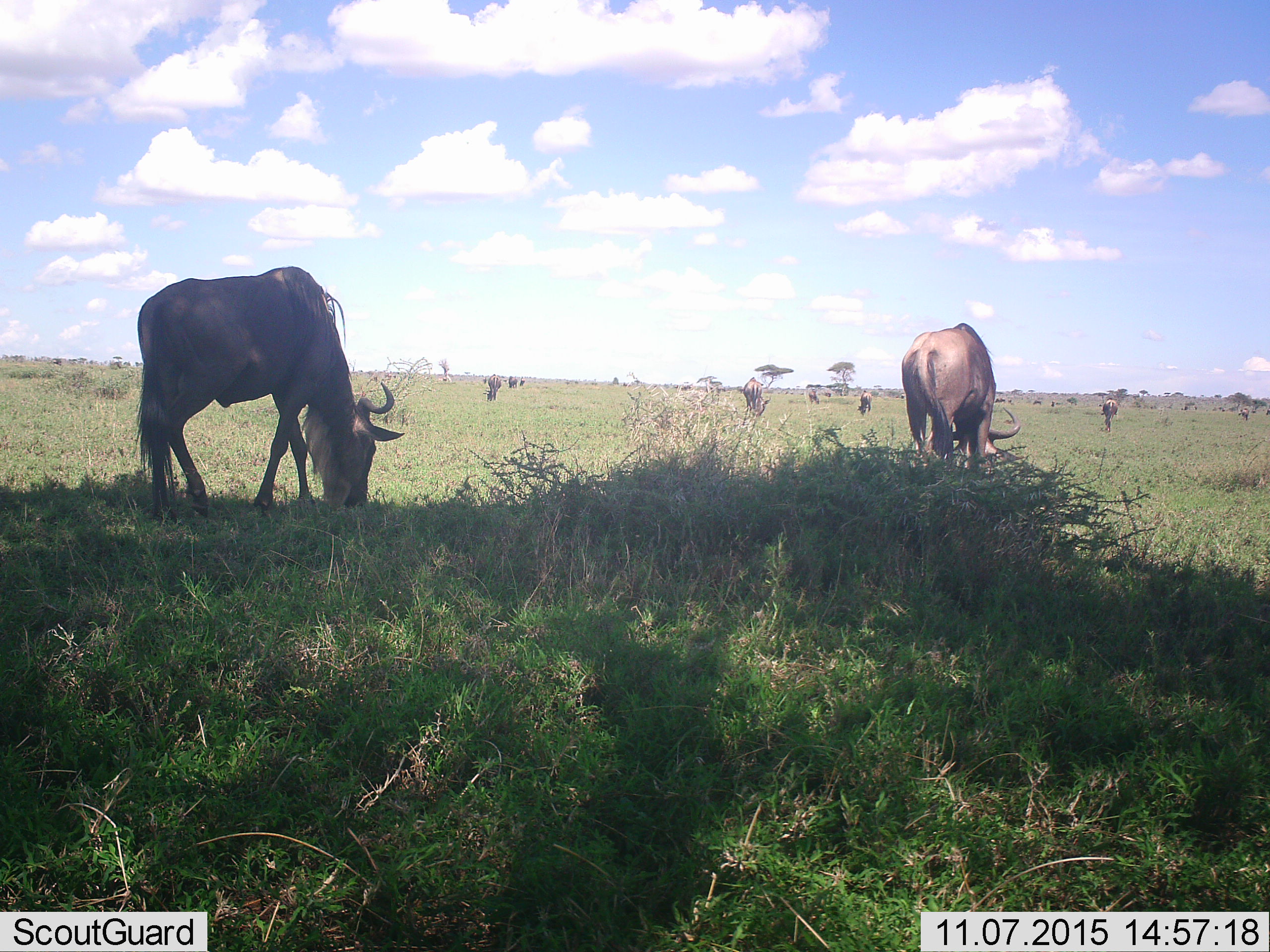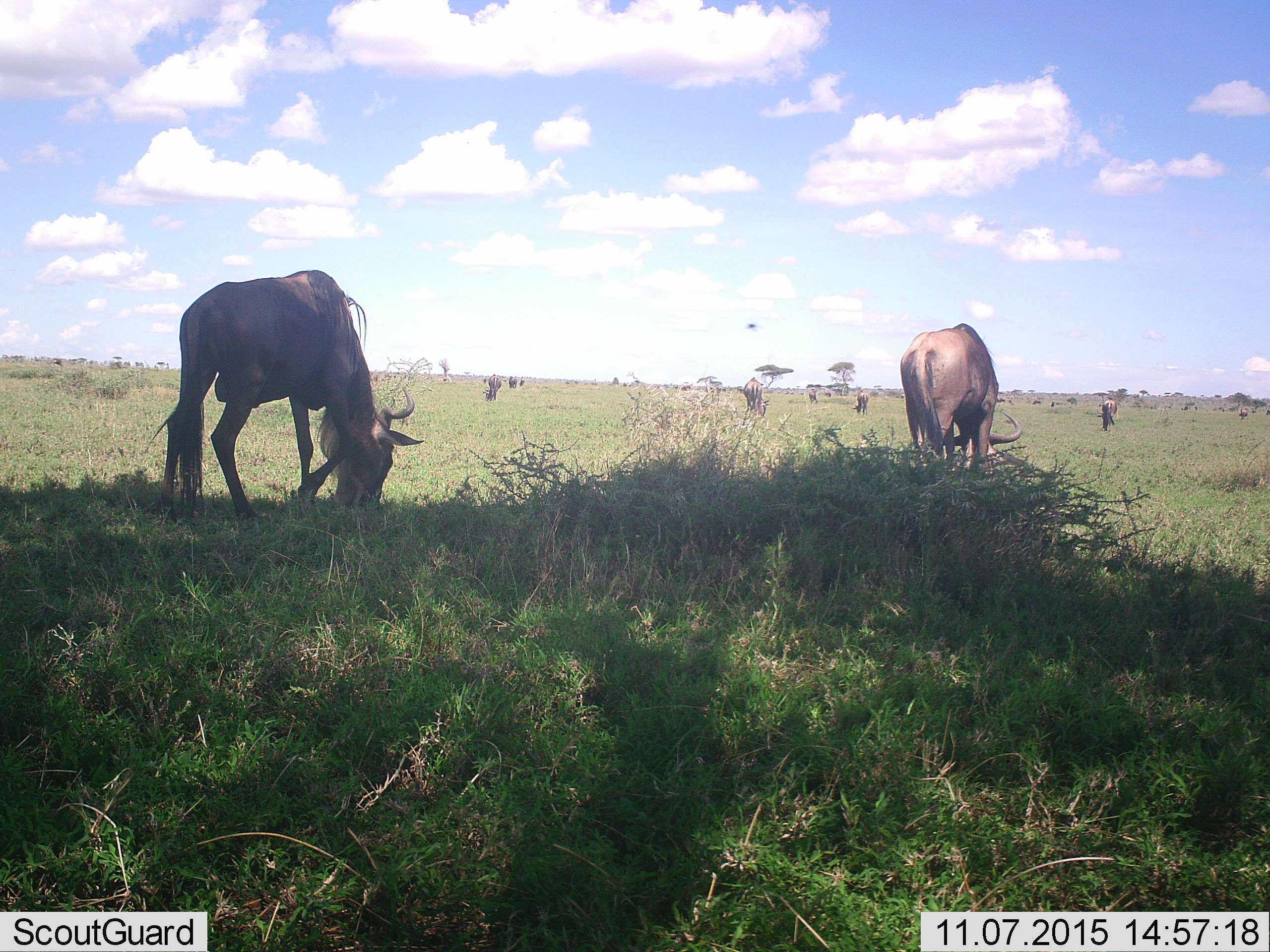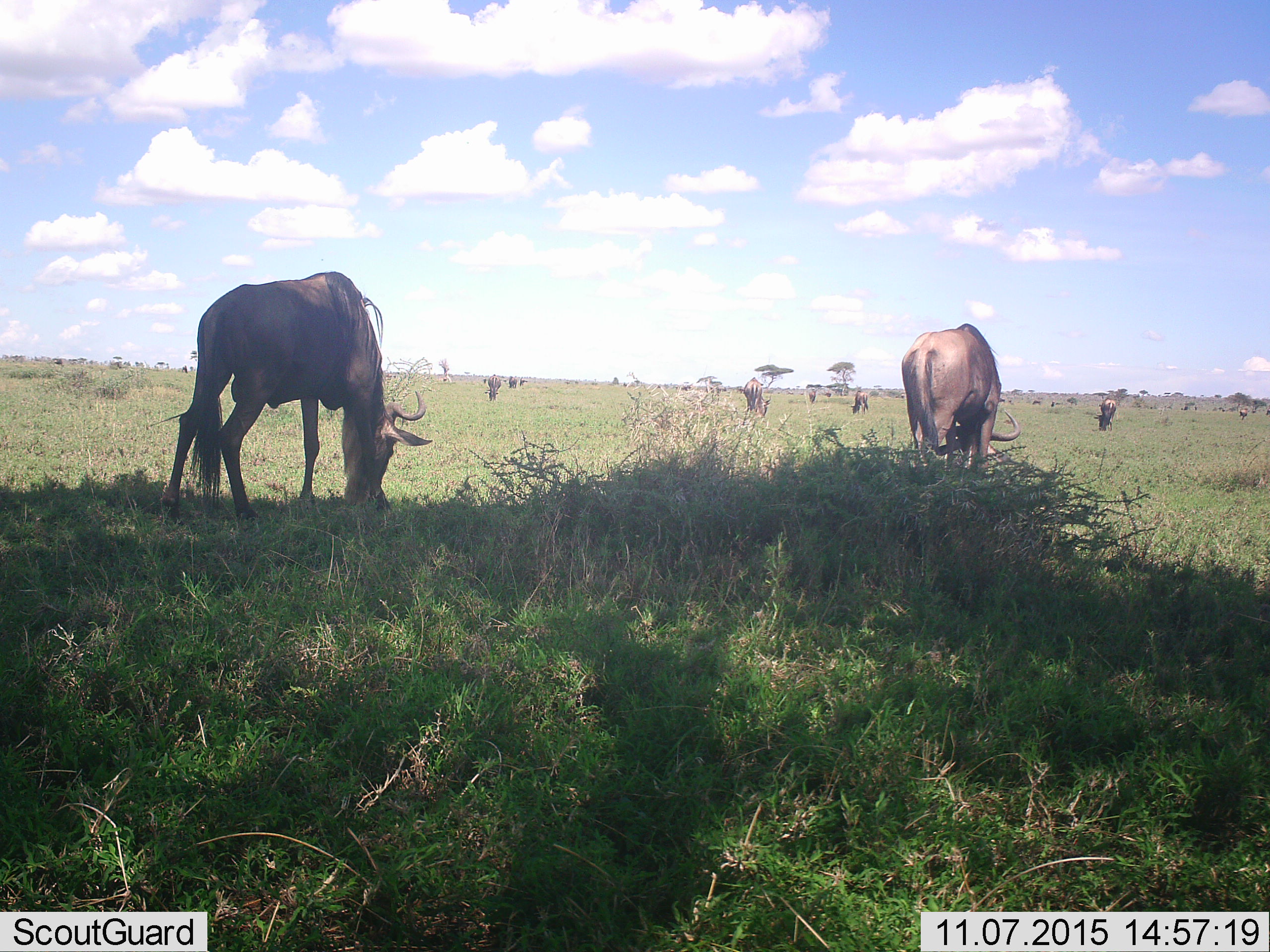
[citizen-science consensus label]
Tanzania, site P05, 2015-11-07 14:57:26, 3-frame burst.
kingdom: Animalia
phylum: Chordata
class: Mammalia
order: Artiodactyla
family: Bovidae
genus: Connochaetes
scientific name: Connochaetes taurinus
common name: blue wildebeest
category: wildebeest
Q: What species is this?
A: Wildebeest (blue wildebeest) (Connochaetes taurinus).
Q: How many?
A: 11-50.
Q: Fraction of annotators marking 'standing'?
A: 71%.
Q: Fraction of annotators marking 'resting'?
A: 0%.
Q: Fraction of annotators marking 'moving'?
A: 43%.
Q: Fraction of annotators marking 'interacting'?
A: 0%.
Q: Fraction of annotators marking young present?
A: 0%.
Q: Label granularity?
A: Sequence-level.